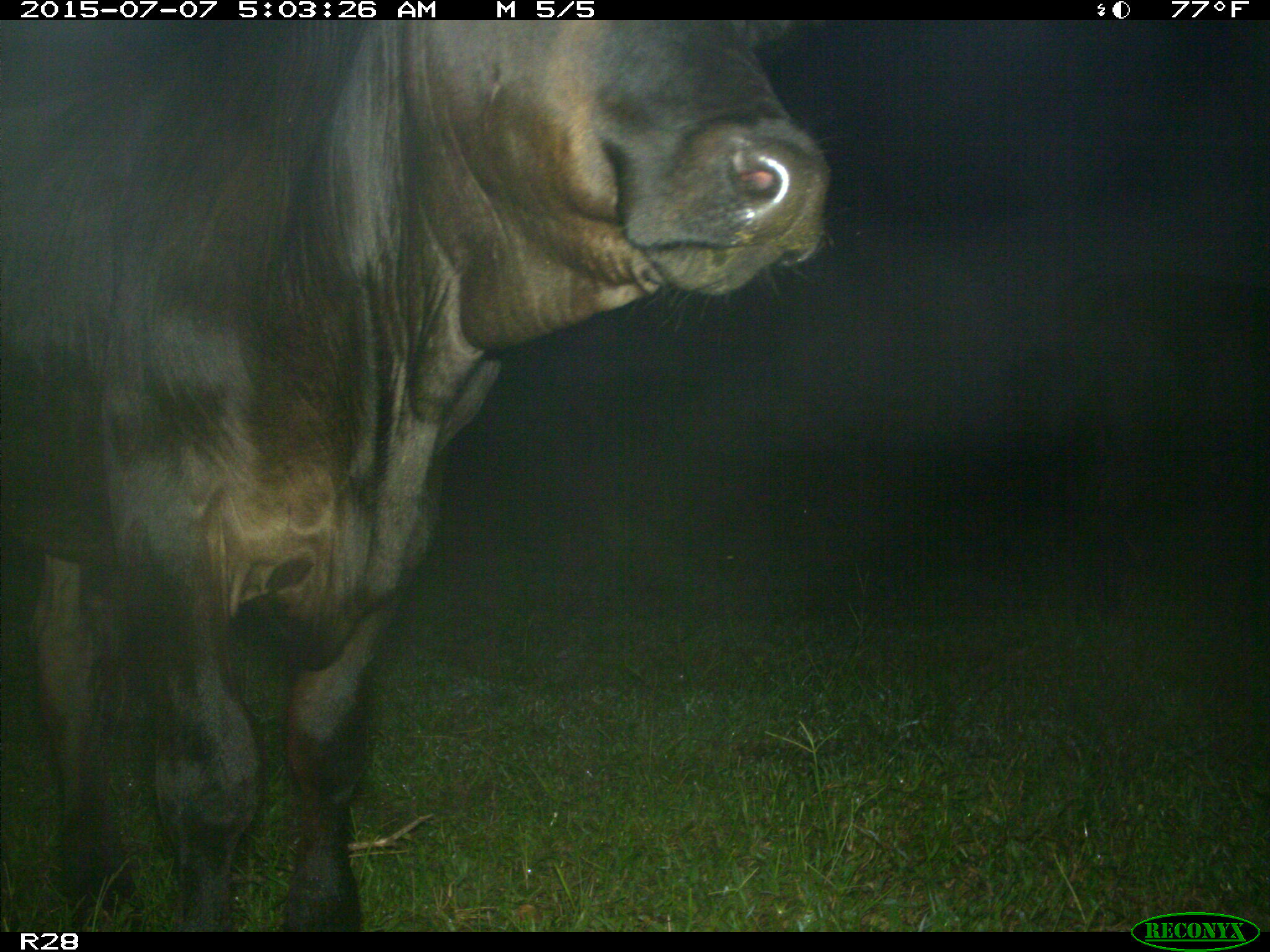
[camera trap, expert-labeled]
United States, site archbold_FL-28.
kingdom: Animalia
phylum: Chordata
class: Mammalia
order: Artiodactyla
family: Bovidae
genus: Bos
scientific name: Bos taurus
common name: domestic cow